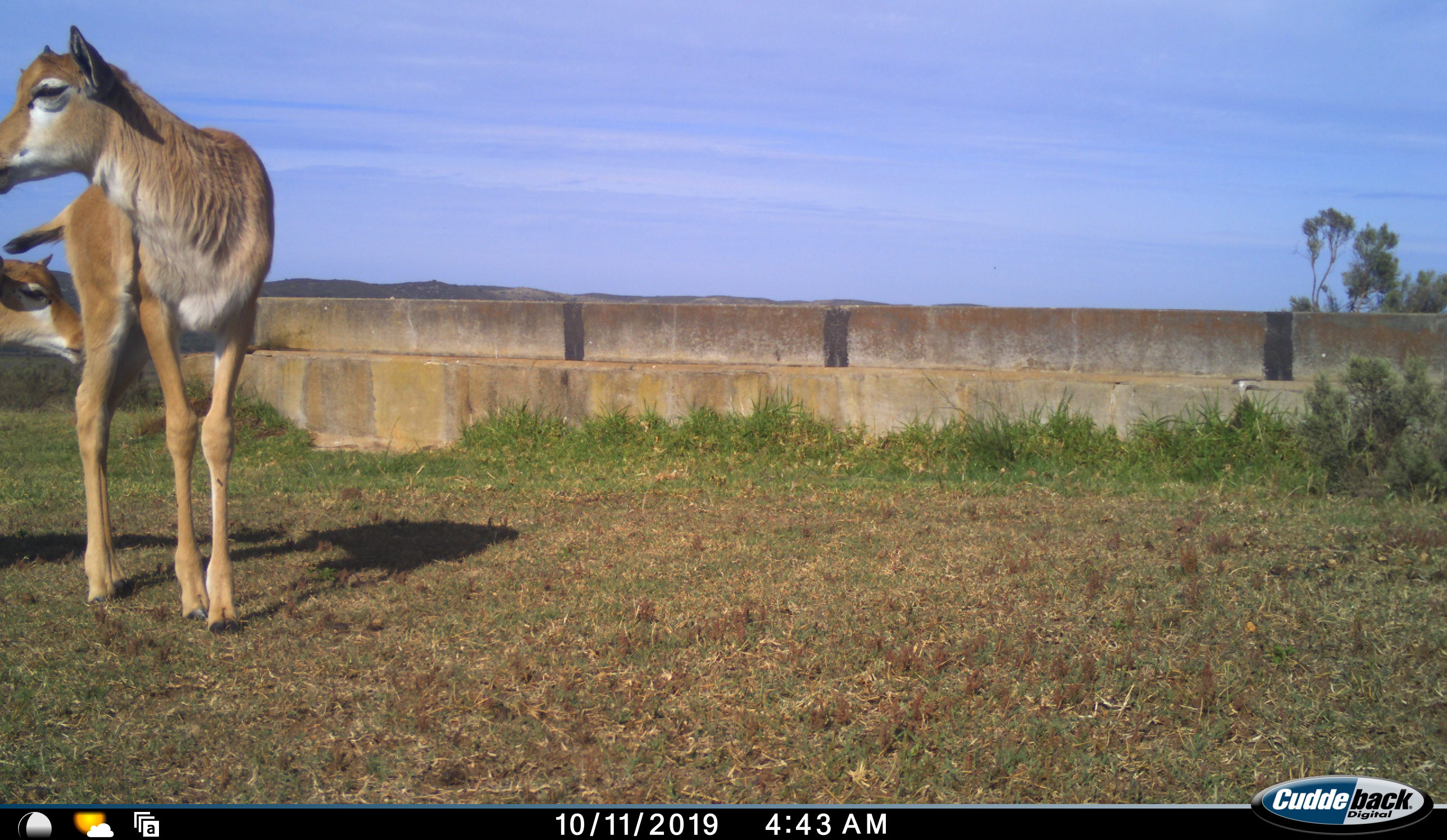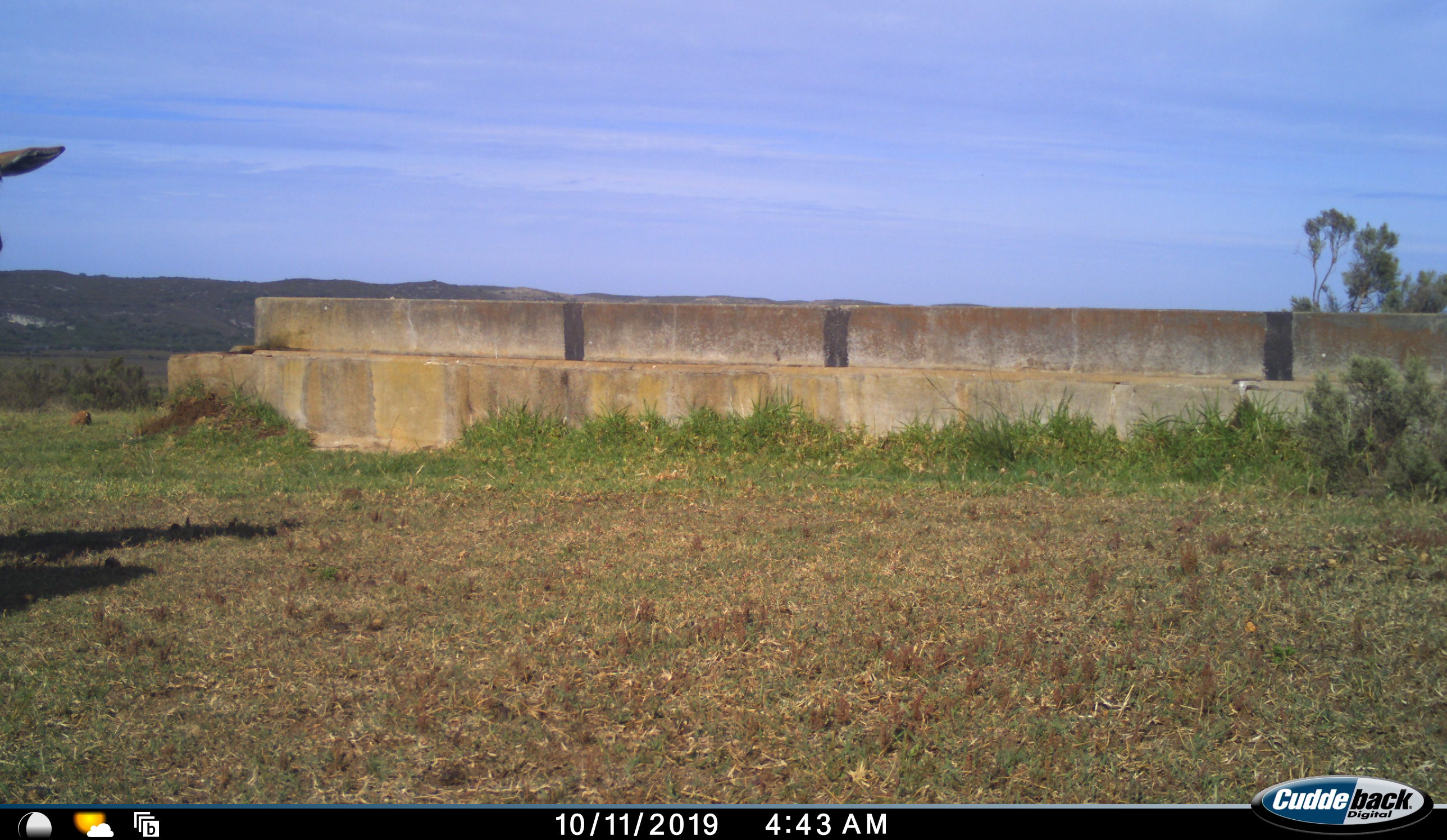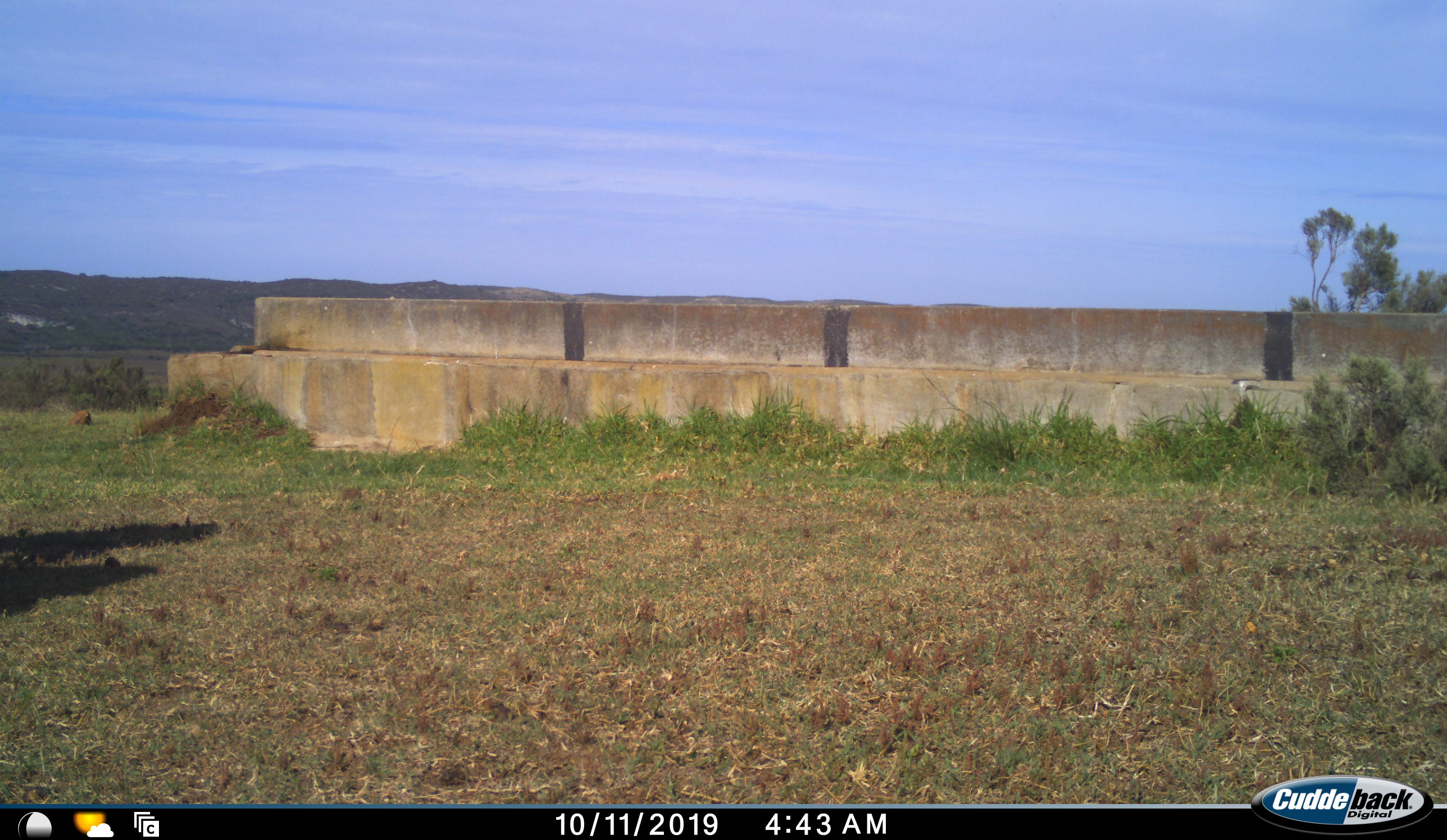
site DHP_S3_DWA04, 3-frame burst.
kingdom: Animalia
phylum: Chordata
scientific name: Vertebrata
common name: domestic animal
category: domesticanimal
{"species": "domesticanimal (domestic animal) (Vertebrata)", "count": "2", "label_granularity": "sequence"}